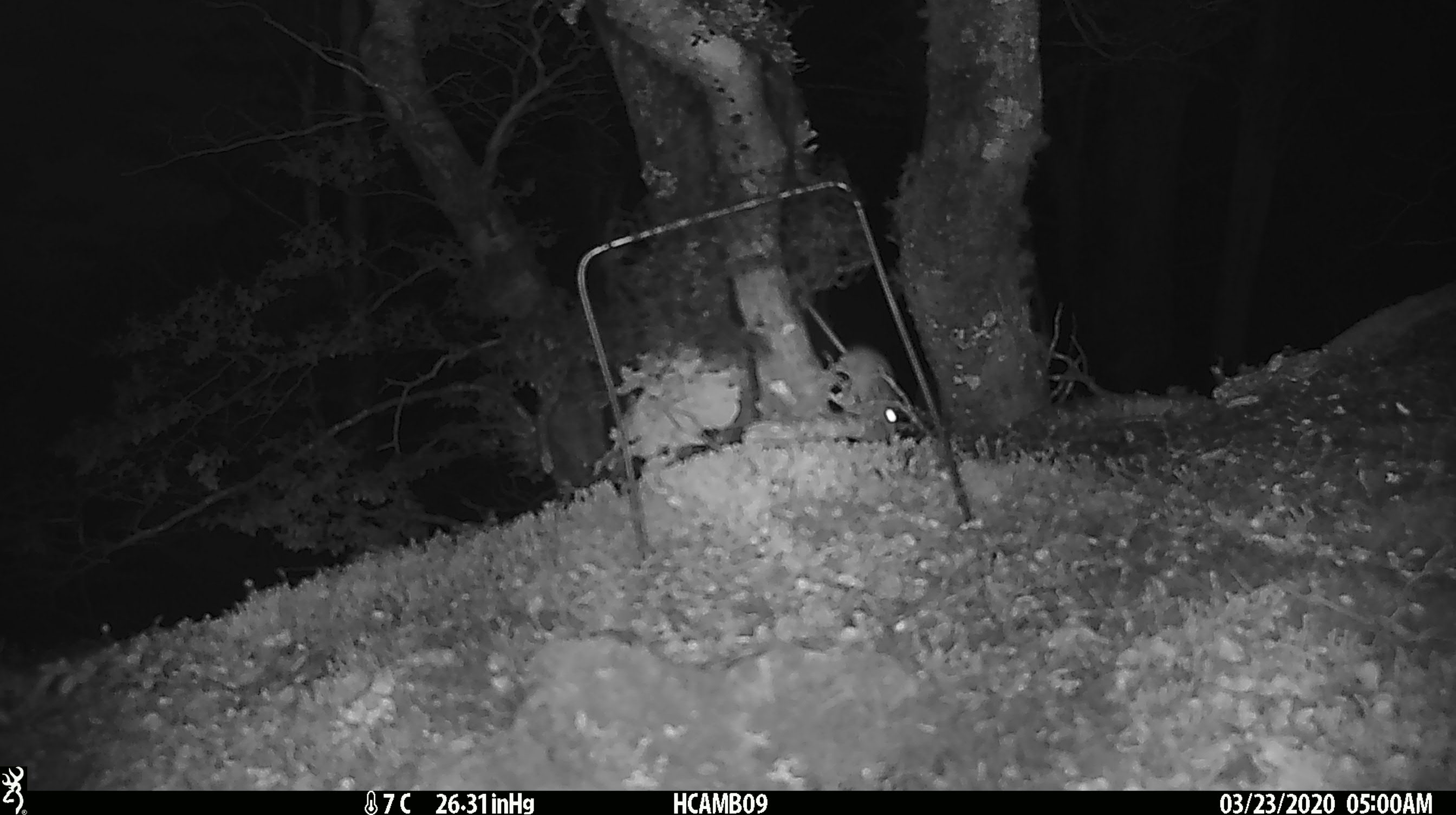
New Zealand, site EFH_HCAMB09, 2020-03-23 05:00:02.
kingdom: Animalia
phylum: Chordata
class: Mammalia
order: Rodentia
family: Muridae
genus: Mus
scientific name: Mus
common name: mouse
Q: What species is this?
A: Mouse (Mus).